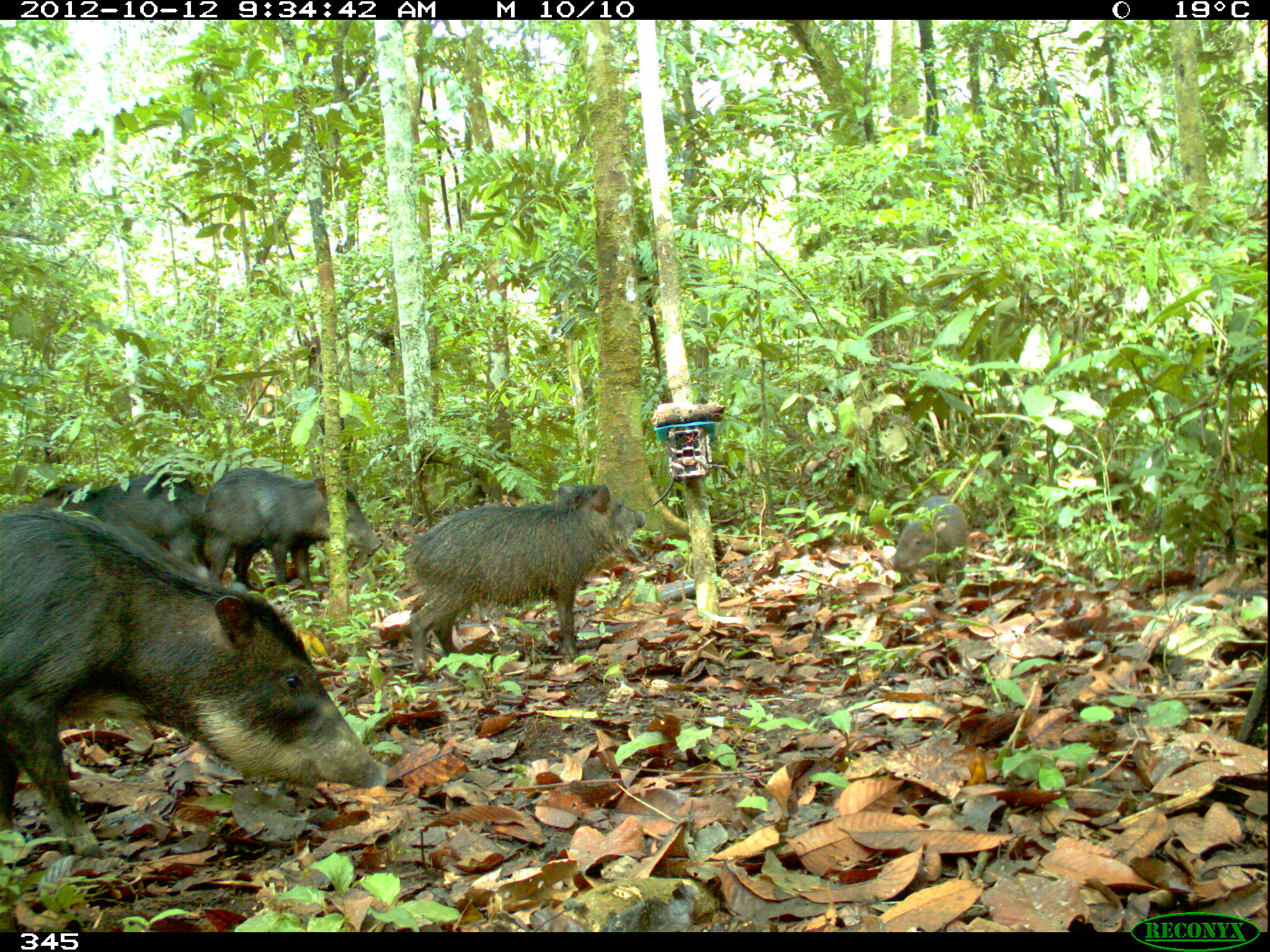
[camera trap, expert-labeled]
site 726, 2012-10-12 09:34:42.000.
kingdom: Animalia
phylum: Chordata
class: Mammalia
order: Artiodactyla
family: Tayassuidae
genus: Tayassu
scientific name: Tayassu pecari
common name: white-lipped peccary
Tayassu pecari (white-lipped peccary).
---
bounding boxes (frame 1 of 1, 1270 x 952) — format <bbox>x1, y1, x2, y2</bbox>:
tayassu pecari: <bbox>0, 505, 389, 863</bbox>; <bbox>397, 482, 646, 678</bbox>; <bbox>203, 466, 383, 603</bbox>; <bbox>32, 471, 207, 577</bbox>; <bbox>104, 518, 247, 594</bbox>; <bbox>886, 495, 971, 585</bbox>